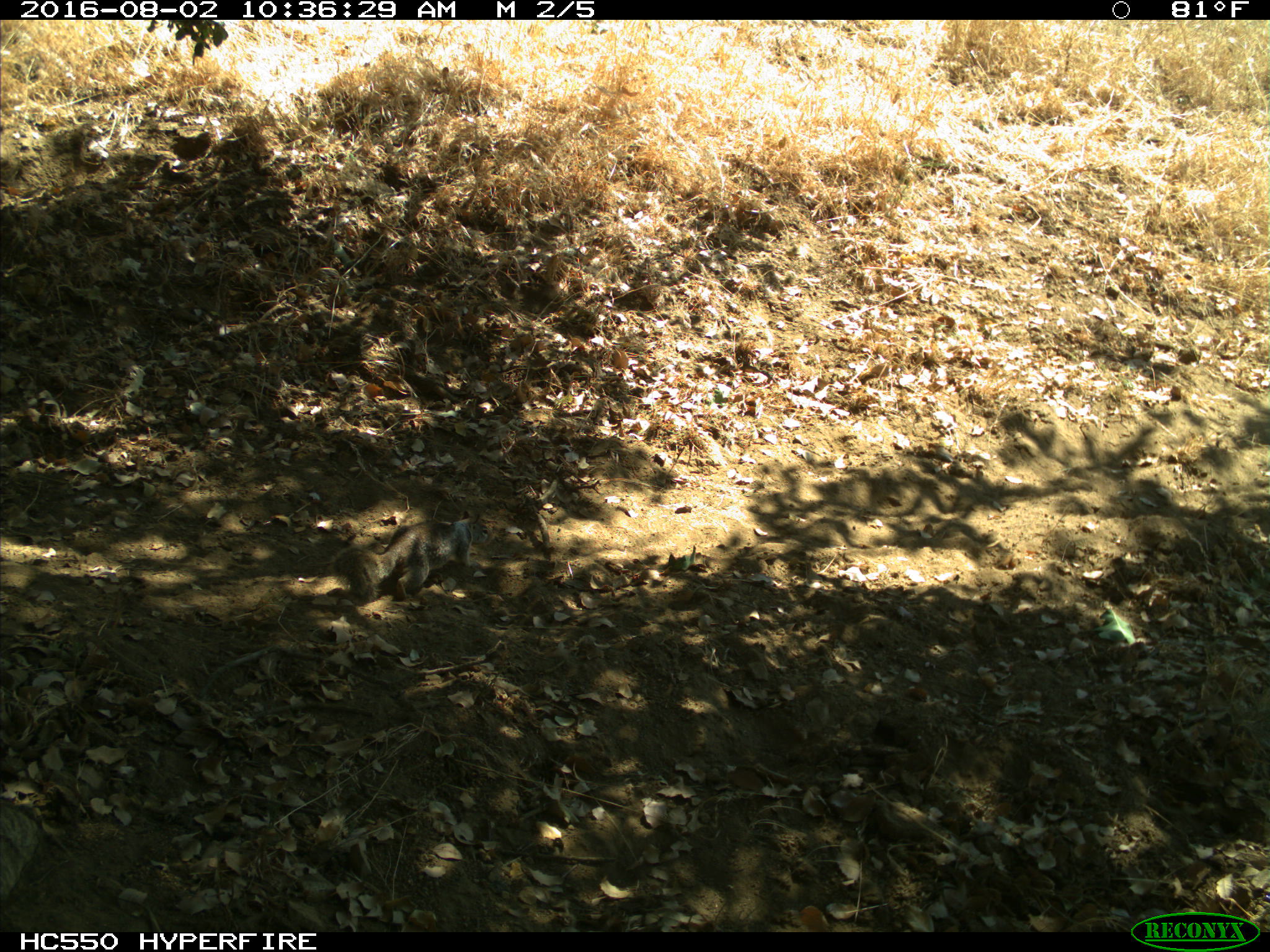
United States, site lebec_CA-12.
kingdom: Animalia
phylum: Chordata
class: Mammalia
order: Rodentia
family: Sciuridae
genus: Otospermophilus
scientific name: Otospermophilus beecheyi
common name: california ground squirrel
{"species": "Otospermophilus beecheyi (california ground squirrel)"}